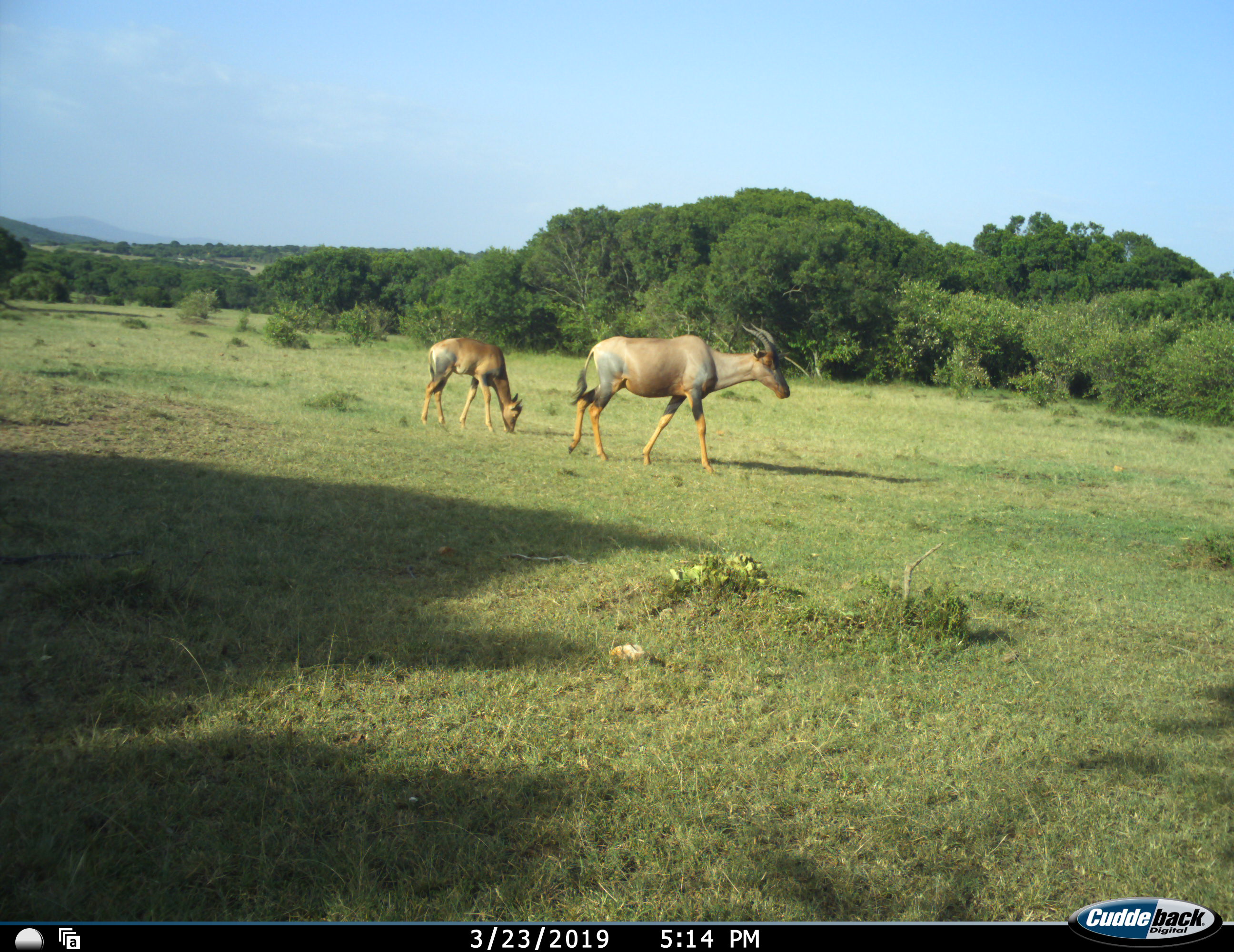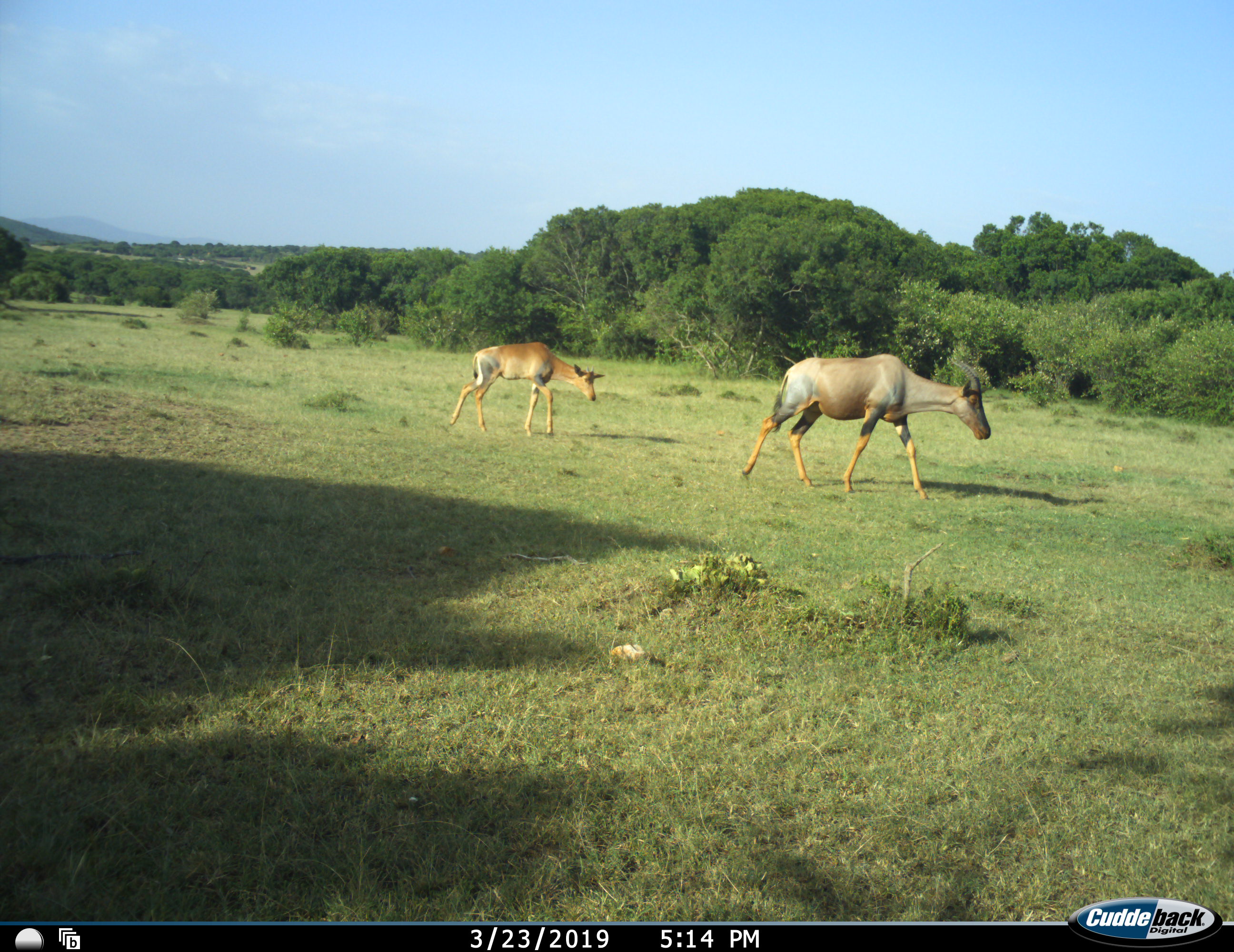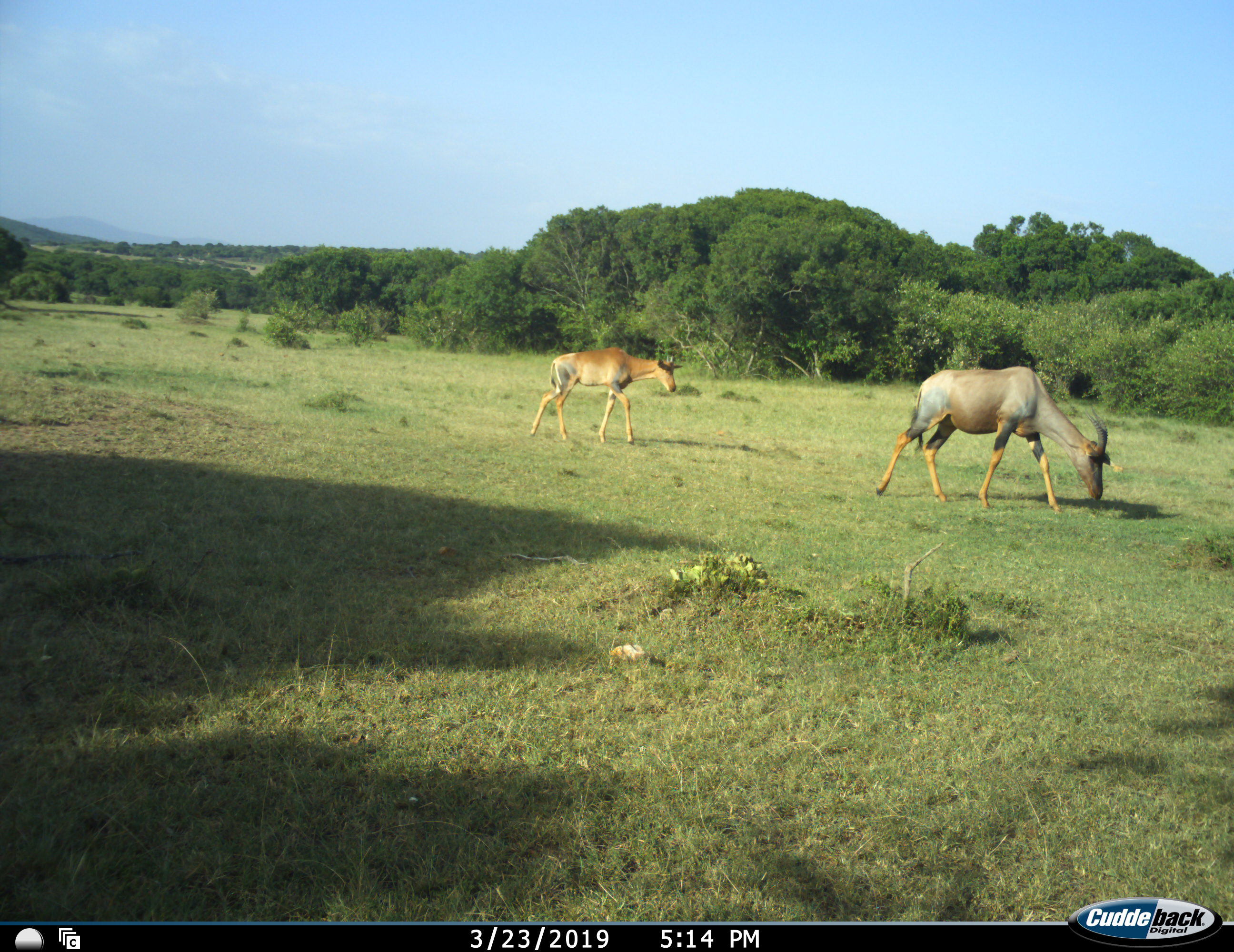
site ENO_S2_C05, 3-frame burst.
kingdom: Animalia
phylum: Chordata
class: Mammalia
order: Artiodactyla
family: Bovidae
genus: Damaliscus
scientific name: Damaliscus lunatus jimela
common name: topi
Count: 2.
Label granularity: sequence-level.